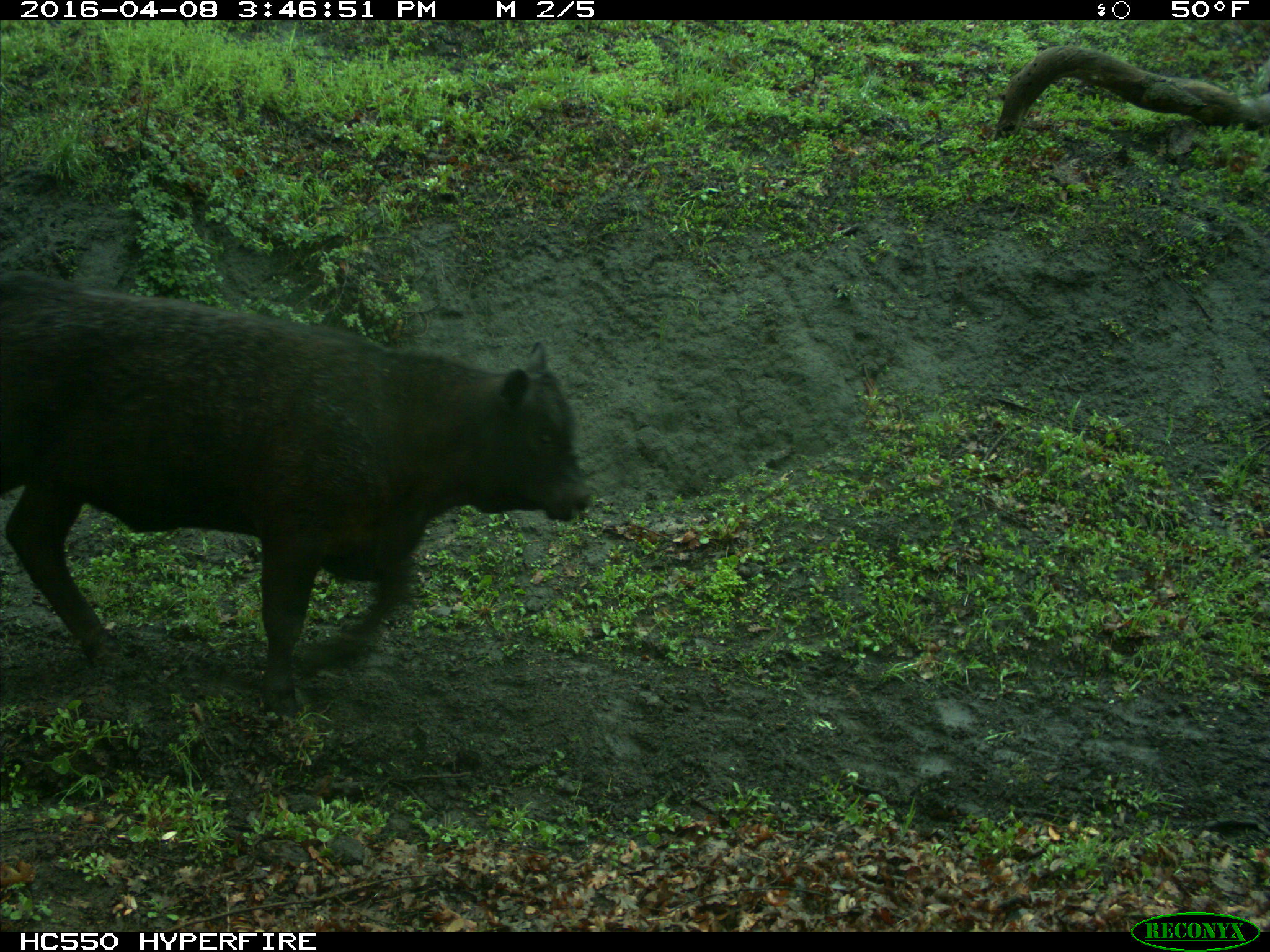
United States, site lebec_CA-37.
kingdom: Animalia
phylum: Chordata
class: Mammalia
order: Artiodactyla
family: Bovidae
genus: Bos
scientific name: Bos taurus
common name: domestic cow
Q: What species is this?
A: Bos taurus (domestic cow).